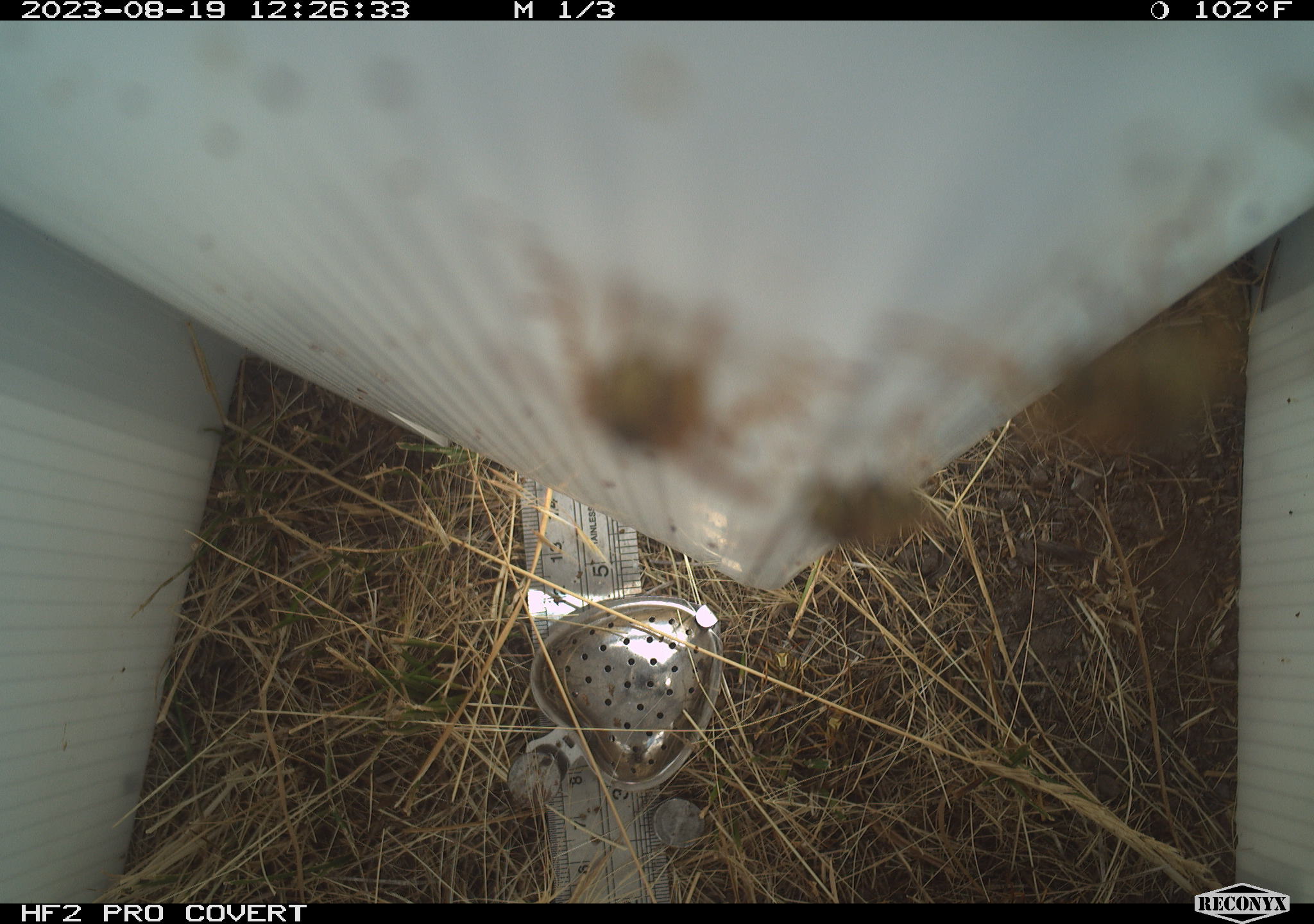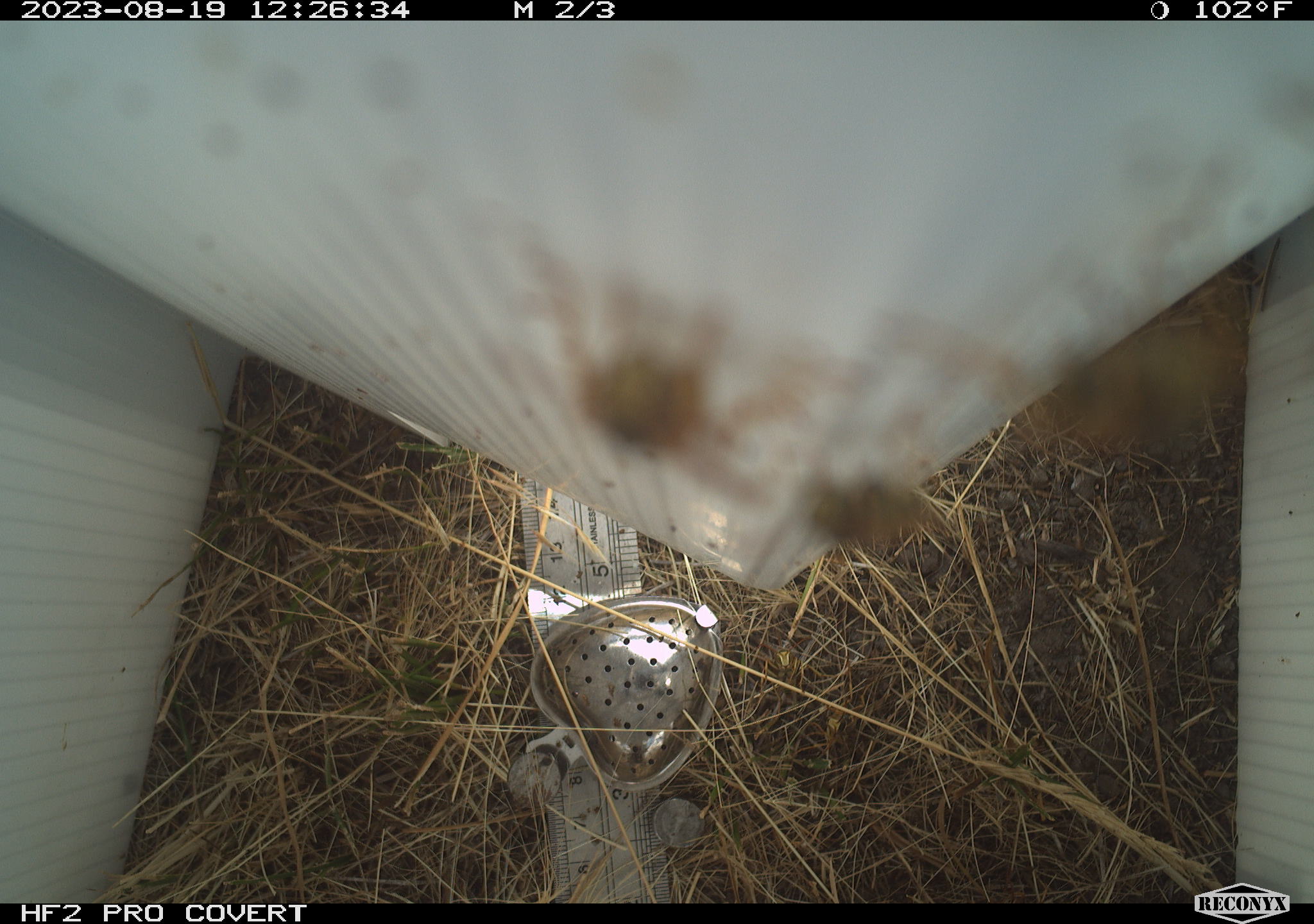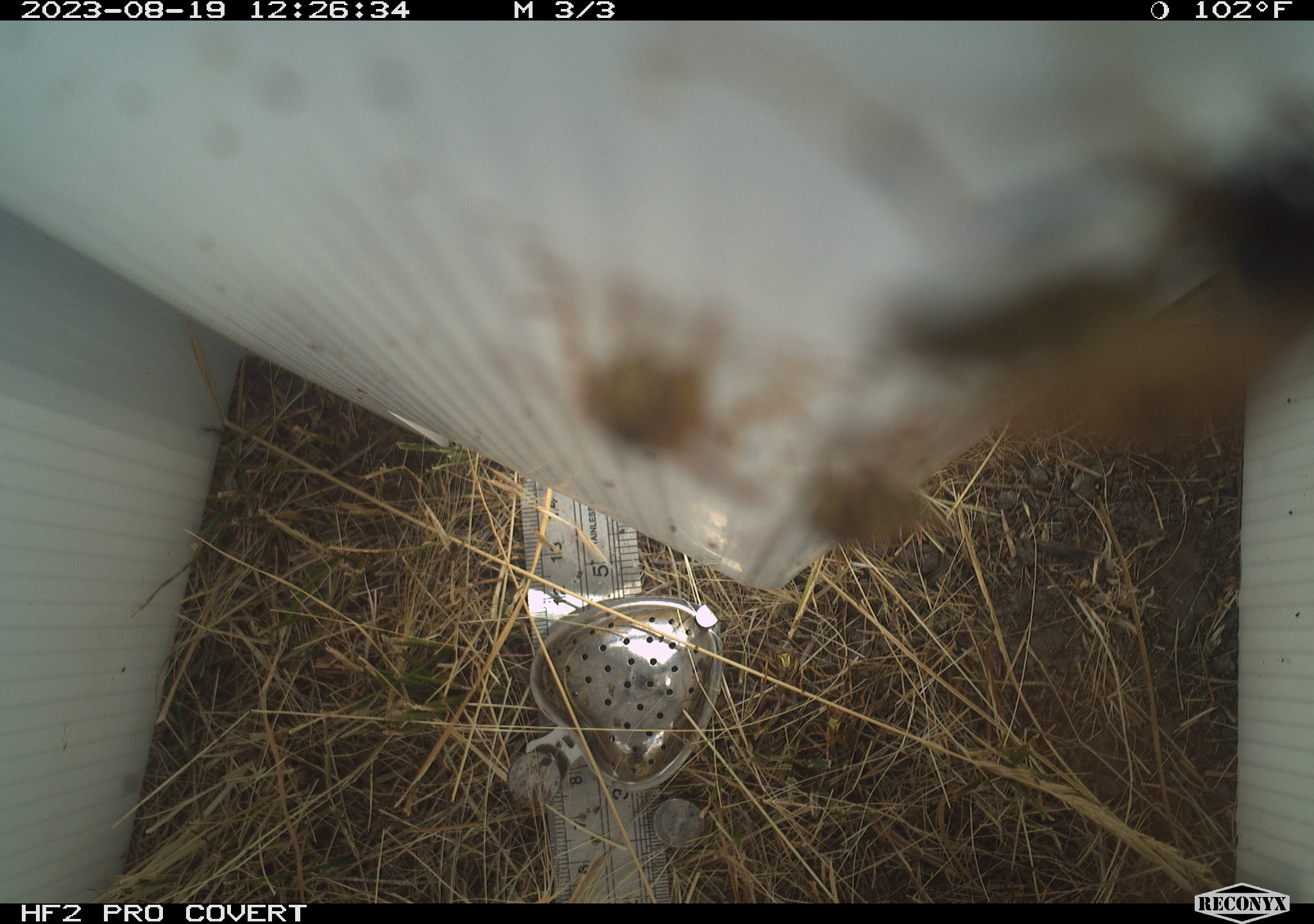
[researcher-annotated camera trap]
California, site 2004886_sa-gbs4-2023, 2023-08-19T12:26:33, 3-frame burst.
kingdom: Animalia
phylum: Arthropoda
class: Insecta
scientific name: Insecta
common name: insect